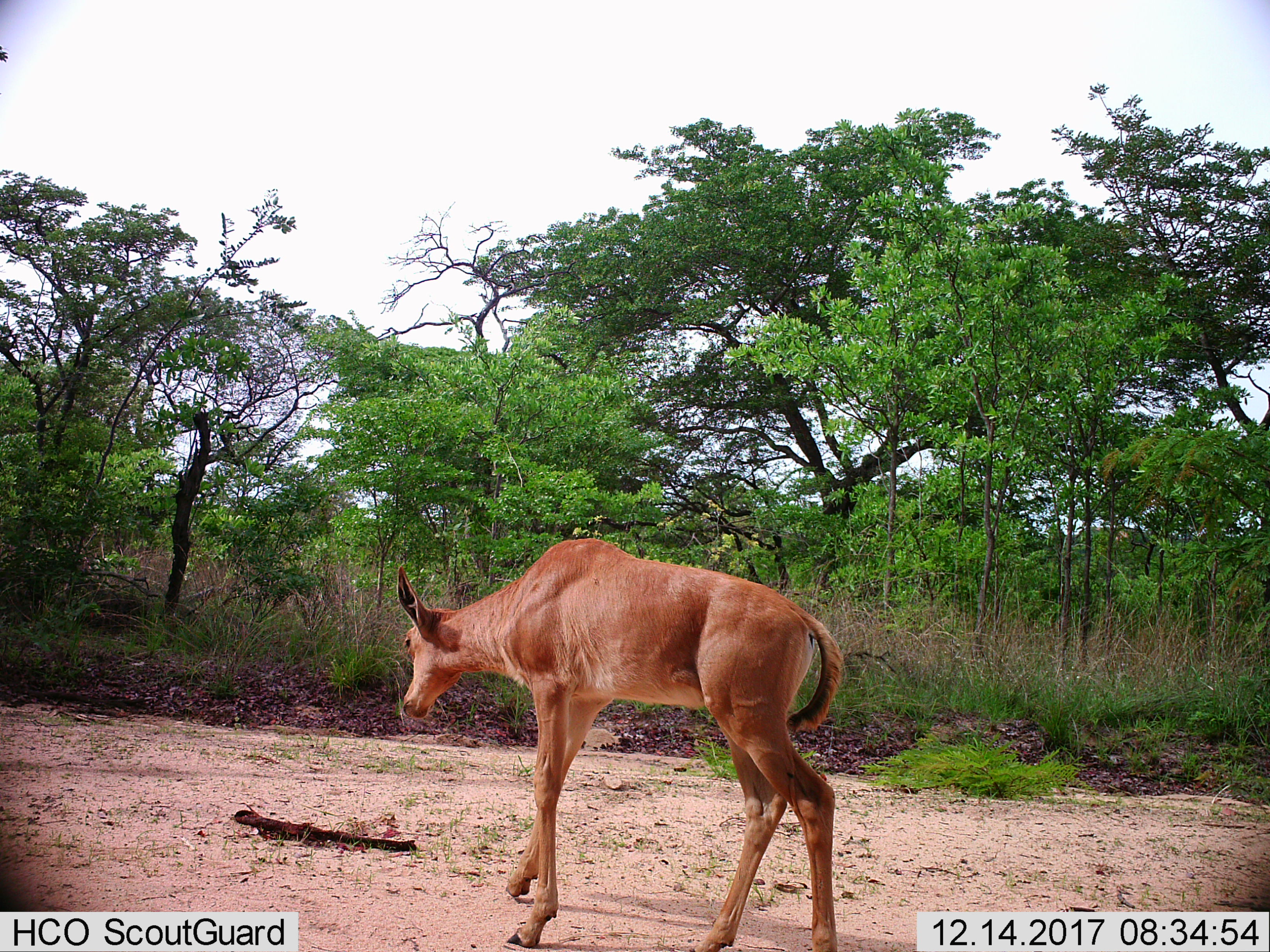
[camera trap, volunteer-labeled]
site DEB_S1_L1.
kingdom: Animalia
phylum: Chordata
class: Mammalia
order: Artiodactyla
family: Bovidae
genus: Damaliscus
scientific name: Damaliscus lunatus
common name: tsessebe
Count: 1.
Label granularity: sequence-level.